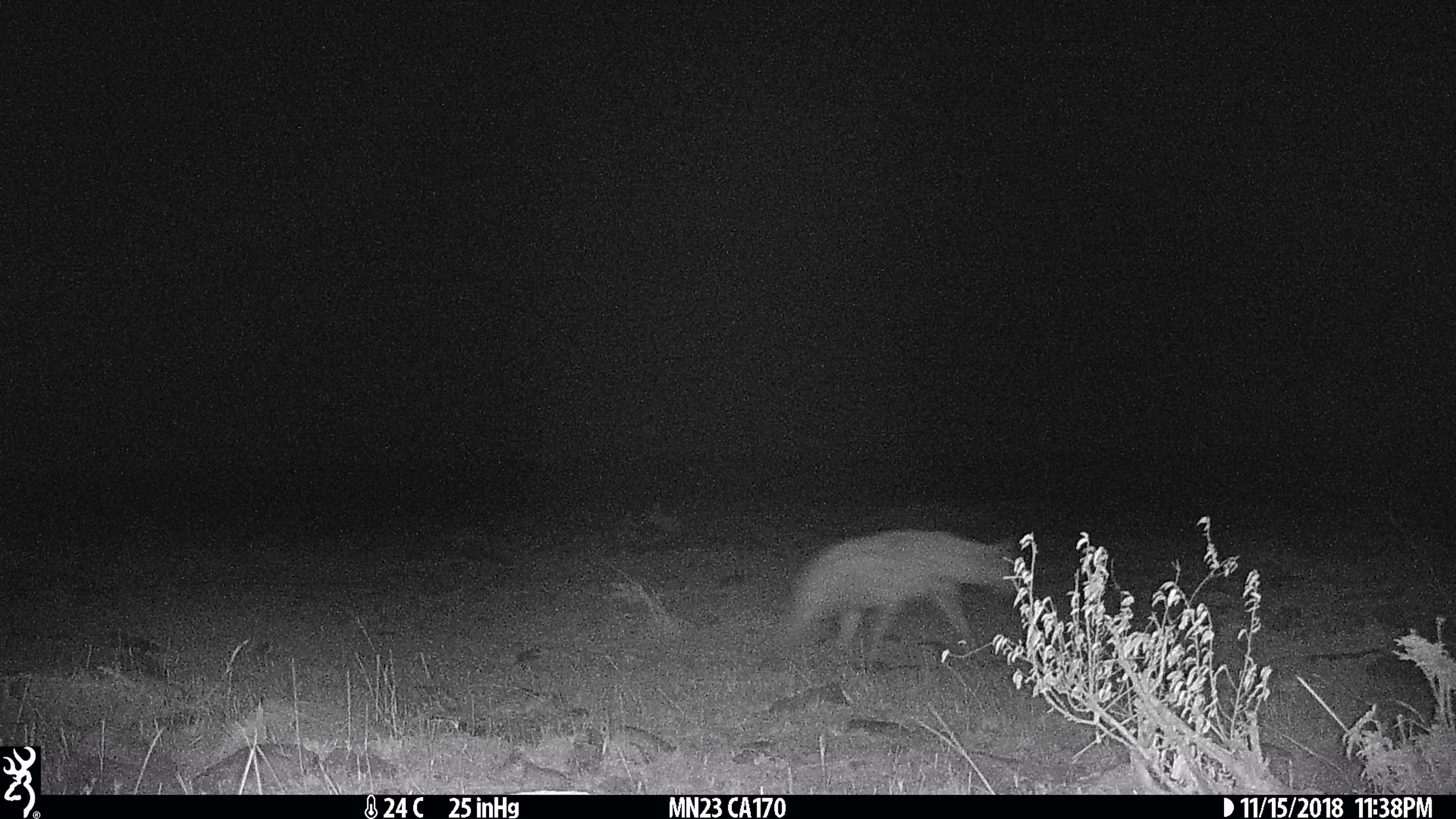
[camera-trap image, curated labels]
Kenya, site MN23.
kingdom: Animalia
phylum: Chordata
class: Mammalia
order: Carnivora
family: Hyaenidae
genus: Crocuta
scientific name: Crocuta crocuta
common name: spotted hyena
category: hyena spotted